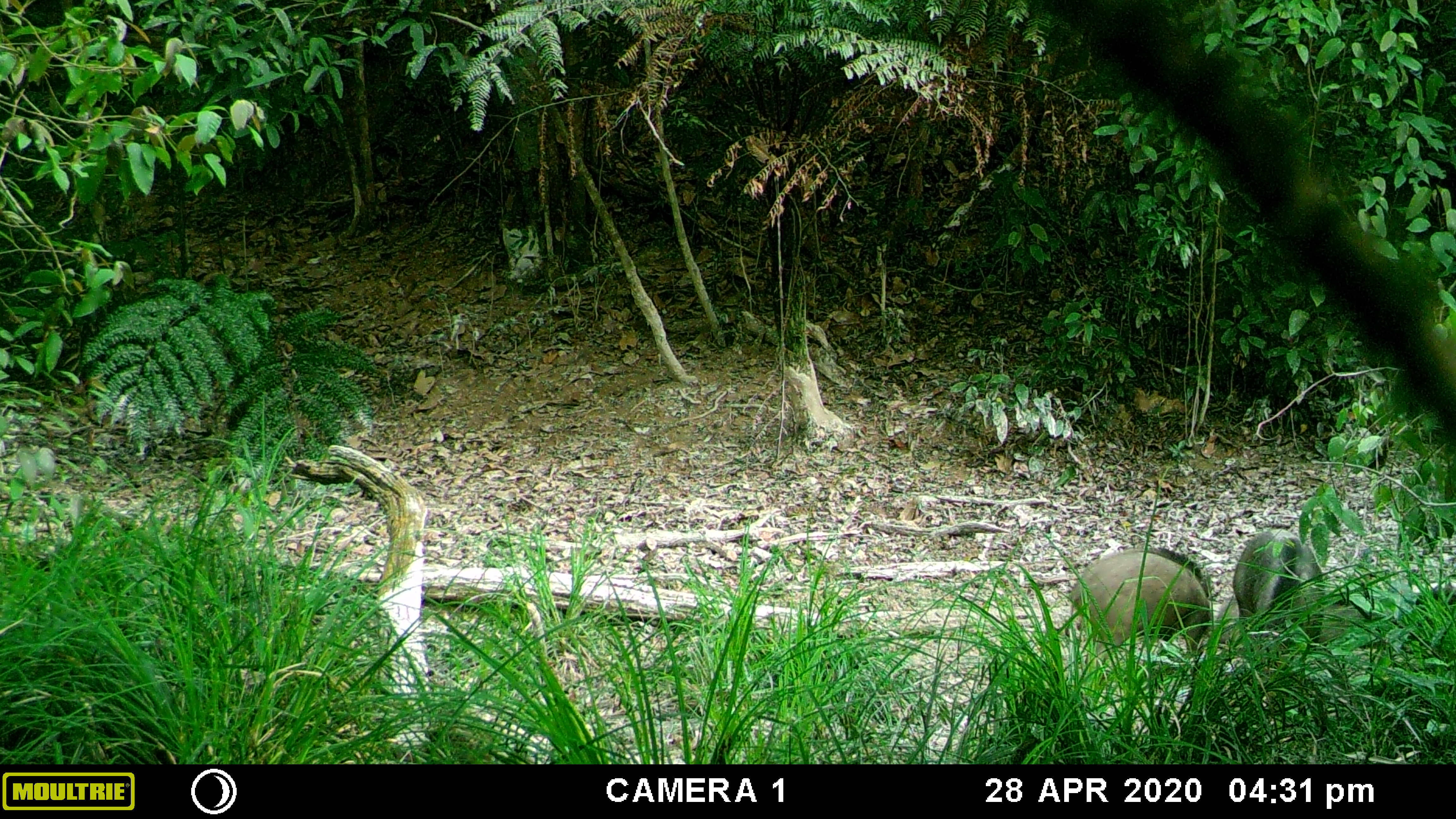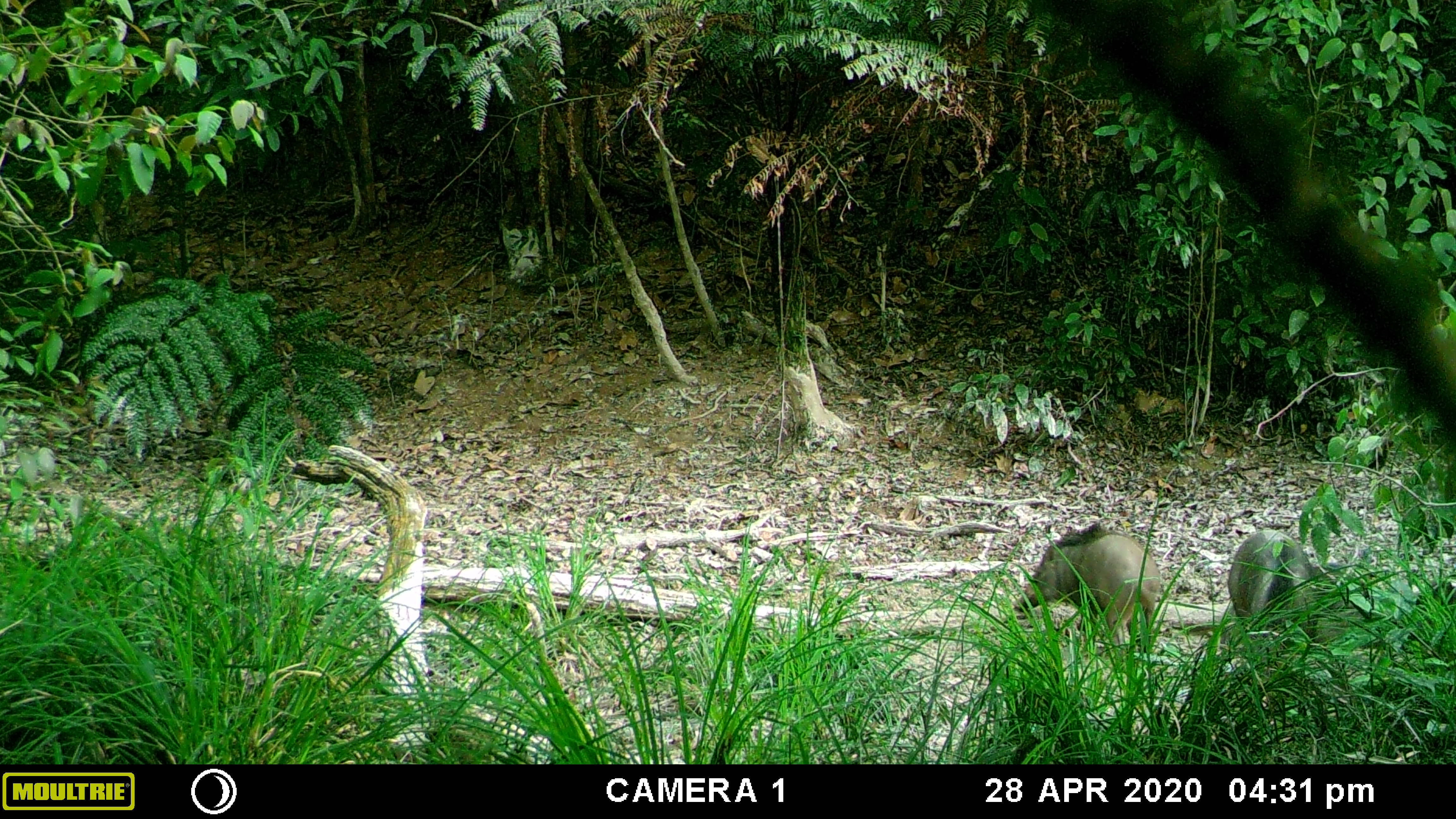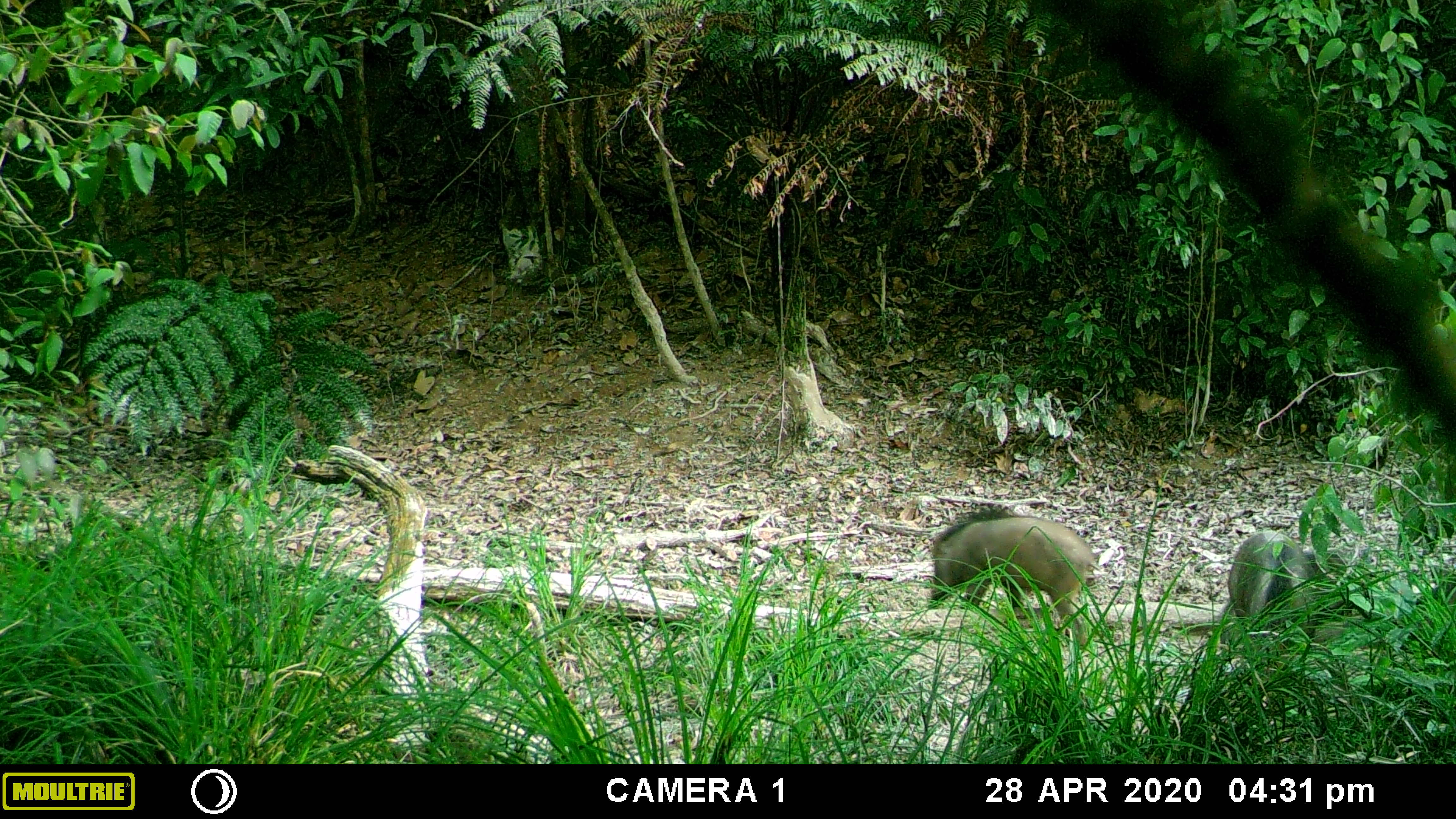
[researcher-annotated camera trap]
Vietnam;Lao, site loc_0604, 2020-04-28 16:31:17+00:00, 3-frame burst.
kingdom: Animalia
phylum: Chordata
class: Mammalia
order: Artiodactyla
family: Suidae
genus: Sus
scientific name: Sus scrofa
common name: eurasian wild pig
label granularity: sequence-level